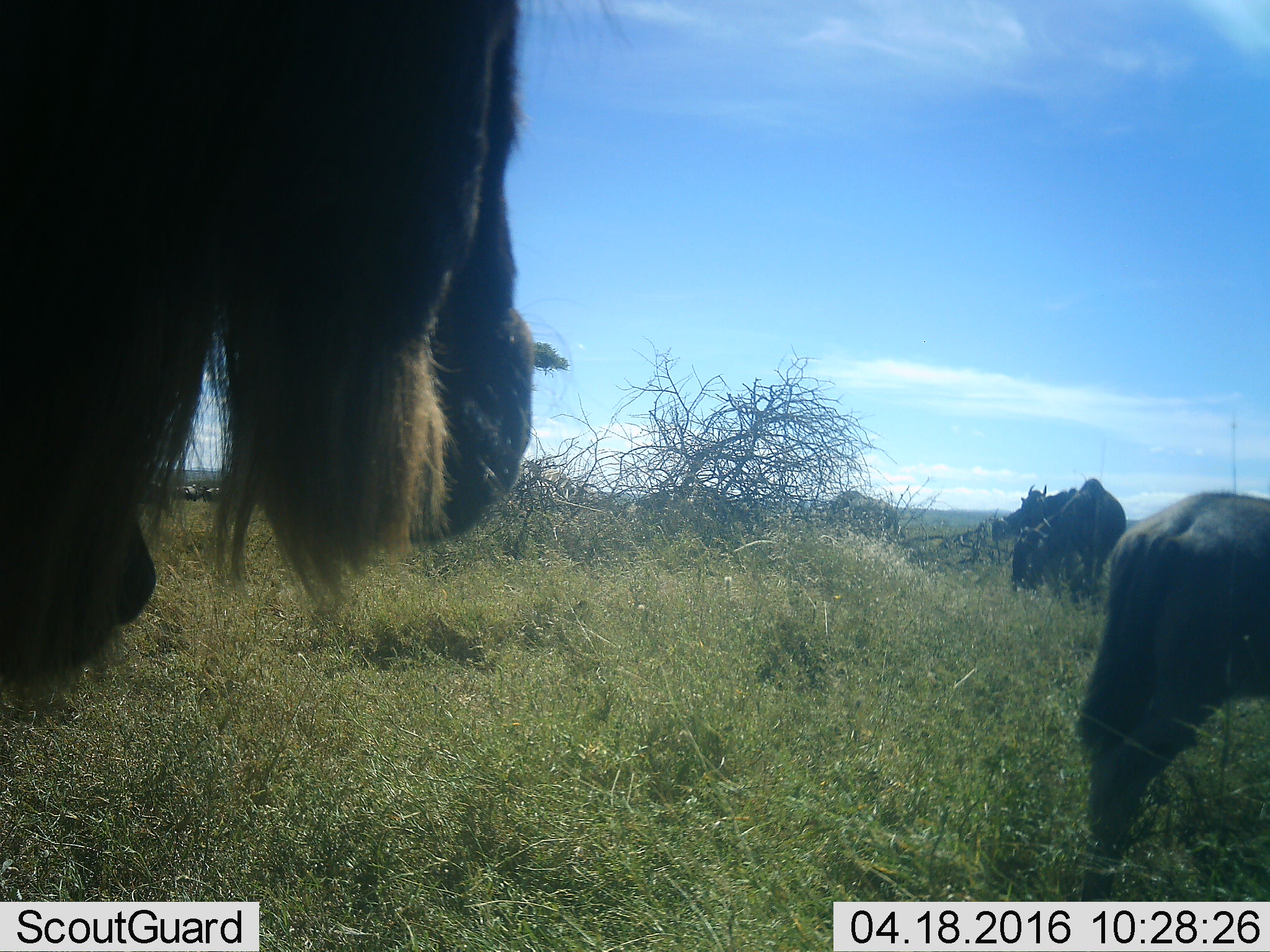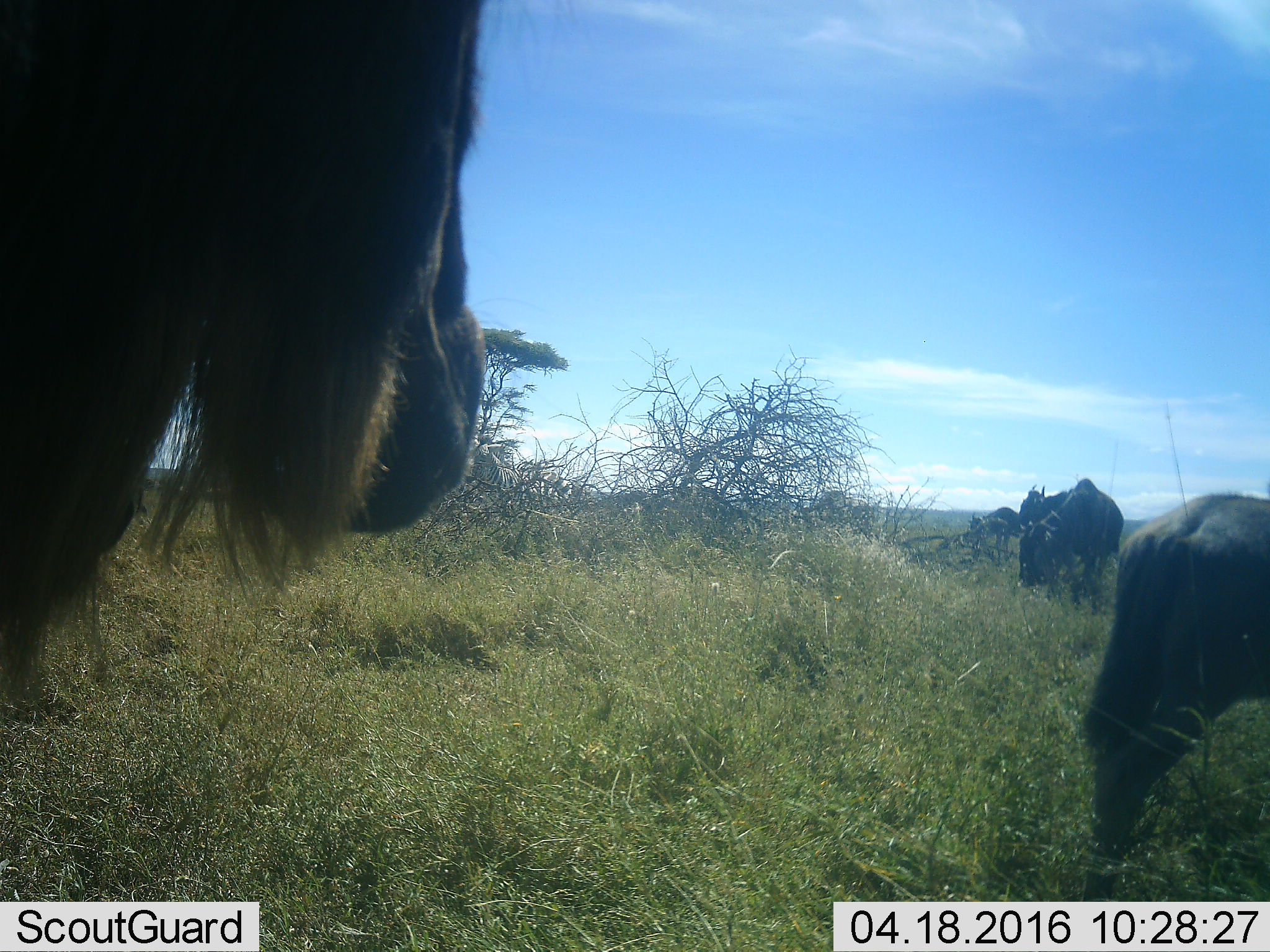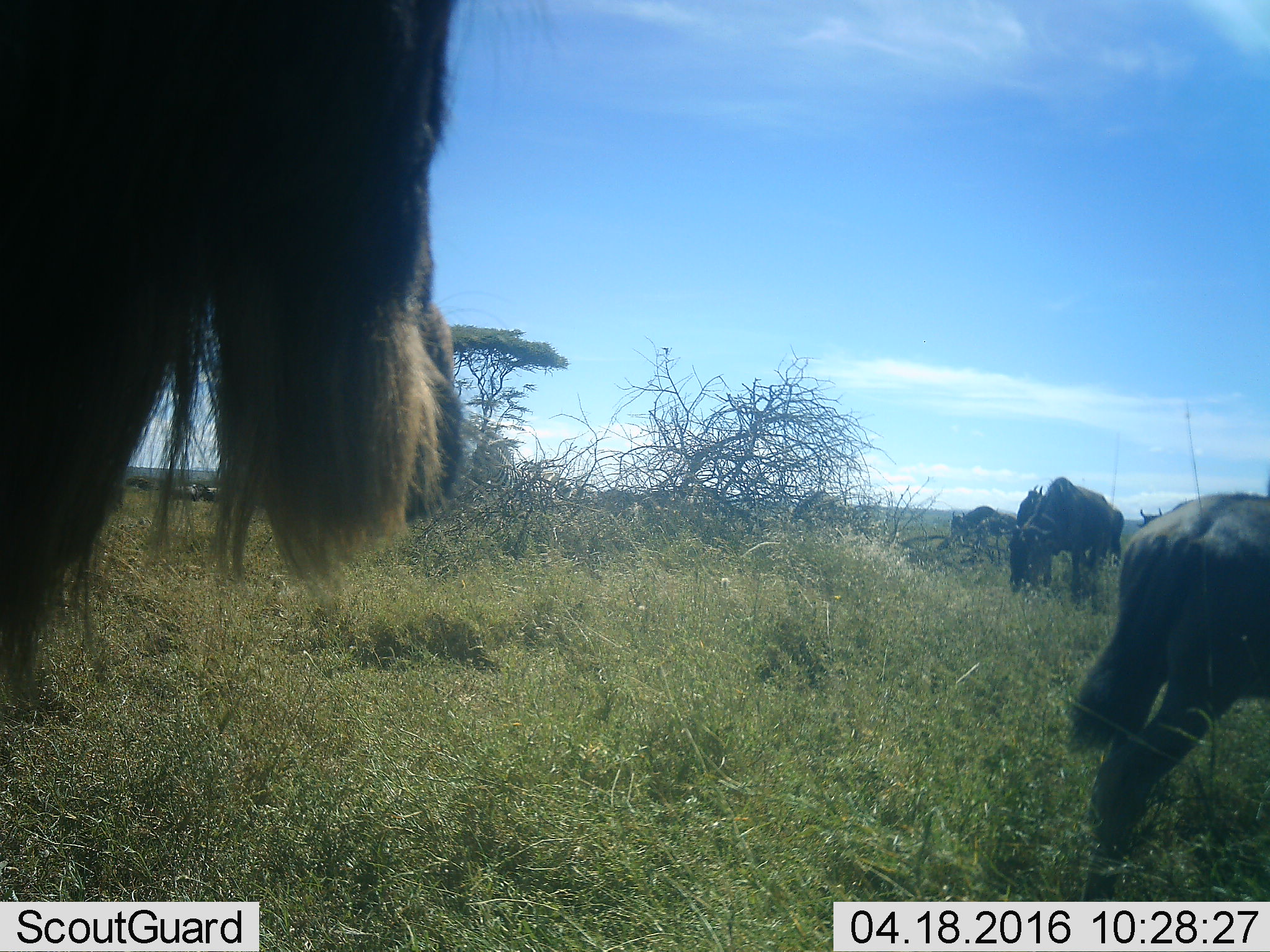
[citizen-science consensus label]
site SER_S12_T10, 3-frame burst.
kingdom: Animalia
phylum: Chordata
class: Mammalia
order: Artiodactyla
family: Bovidae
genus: Connochaetes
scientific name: Connochaetes taurinus taurinus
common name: blue wildebeest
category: wildebeestblue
Wildebeestblue (blue wildebeest) (Connochaetes taurinus taurinus), count 6. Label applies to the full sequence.